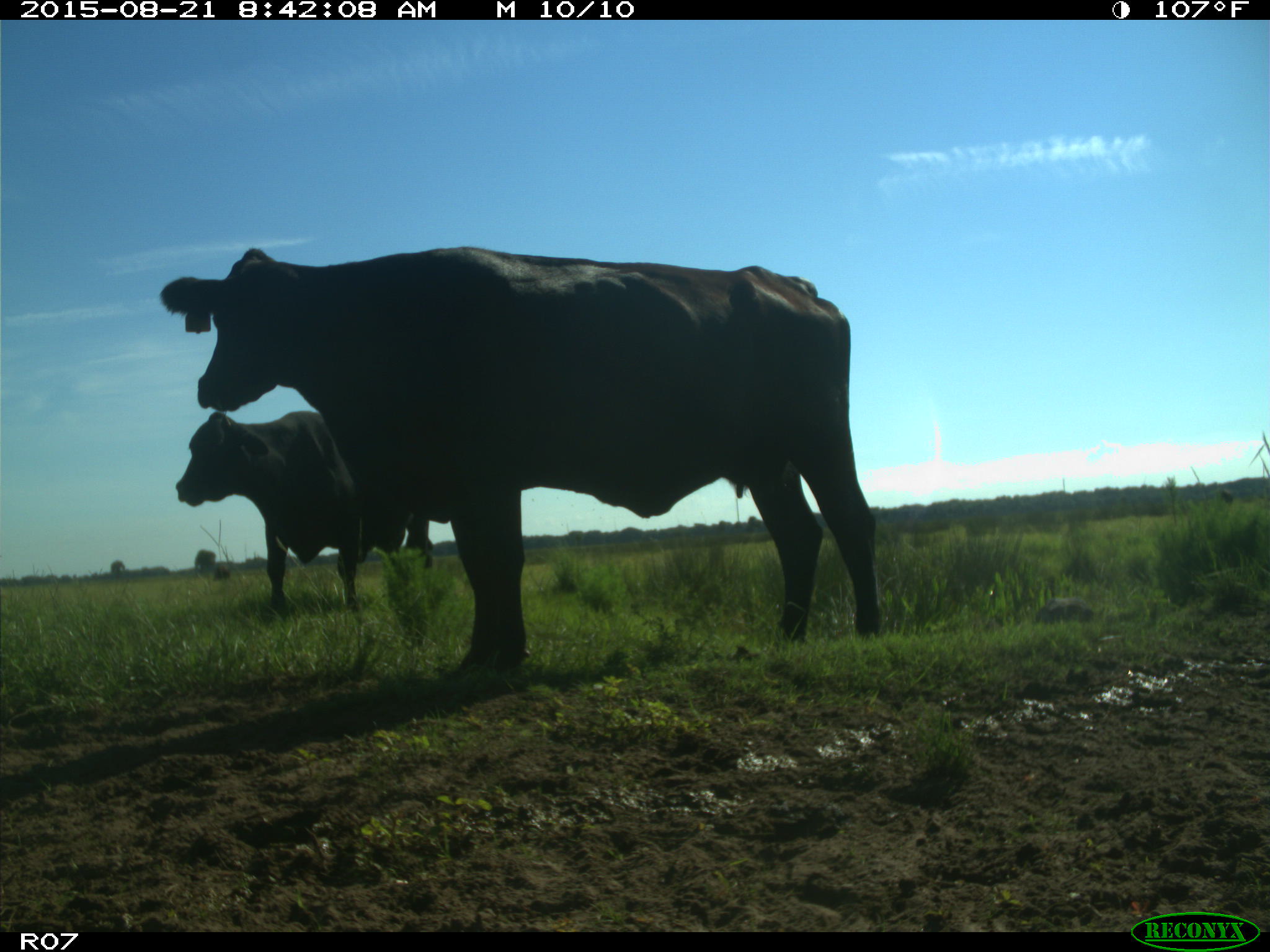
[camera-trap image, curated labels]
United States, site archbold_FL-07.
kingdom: Animalia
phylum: Chordata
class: Mammalia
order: Artiodactyla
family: Bovidae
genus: Bos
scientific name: Bos taurus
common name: domestic cow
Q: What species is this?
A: Bos taurus (domestic cow).